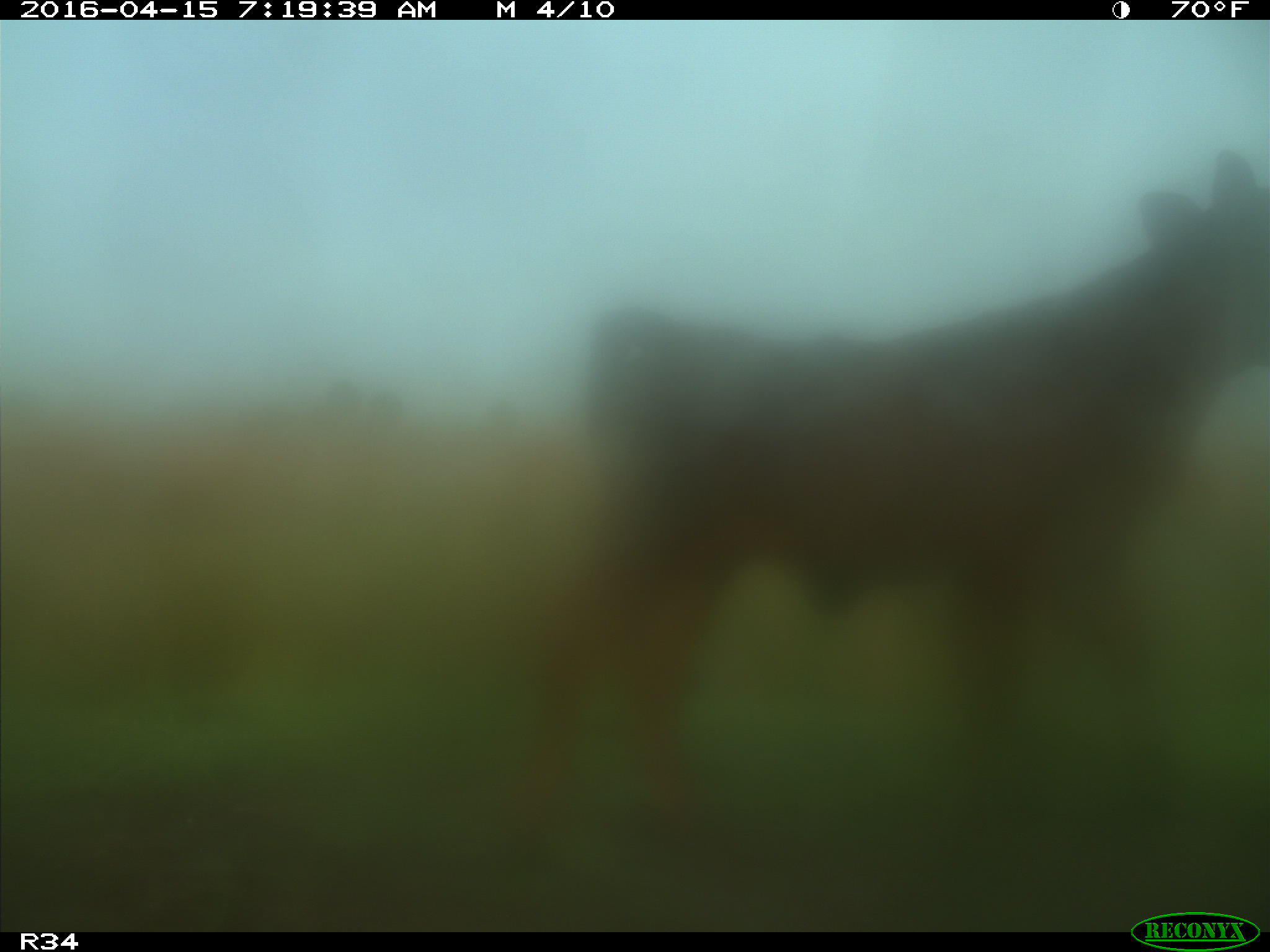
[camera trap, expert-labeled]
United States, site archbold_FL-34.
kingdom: Animalia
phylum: Chordata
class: Mammalia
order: Artiodactyla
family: Bovidae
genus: Bos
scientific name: Bos taurus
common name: domestic cow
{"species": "Bos taurus (domestic cow)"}